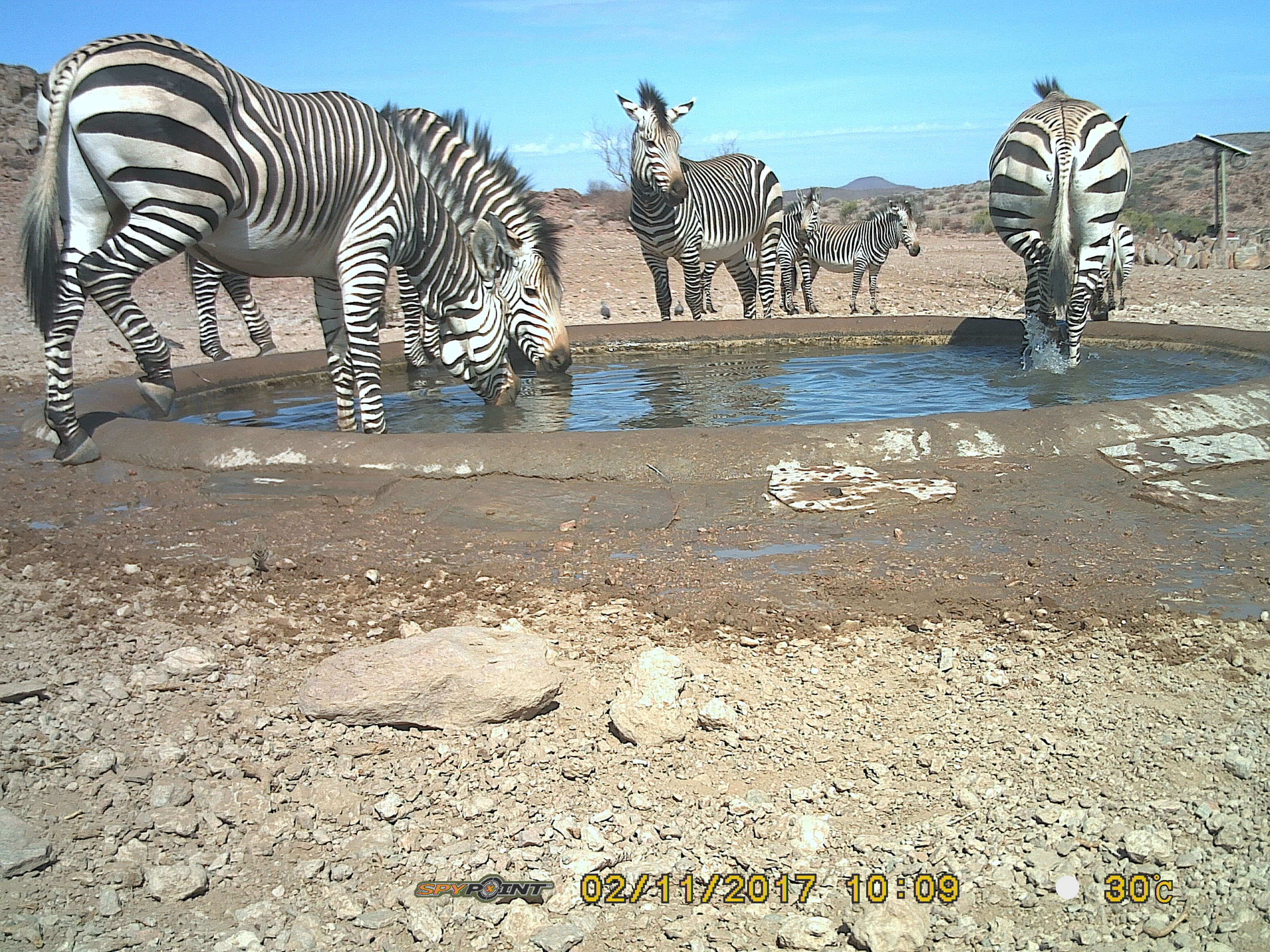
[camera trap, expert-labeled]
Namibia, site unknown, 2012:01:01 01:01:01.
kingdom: Animalia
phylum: Chordata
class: Mammalia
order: Perissodactyla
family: Equidae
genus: Equus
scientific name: Equus zebra hartmannae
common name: hartmann's mountain zebra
Equus zebra hartmannae (hartmann's mountain zebra).